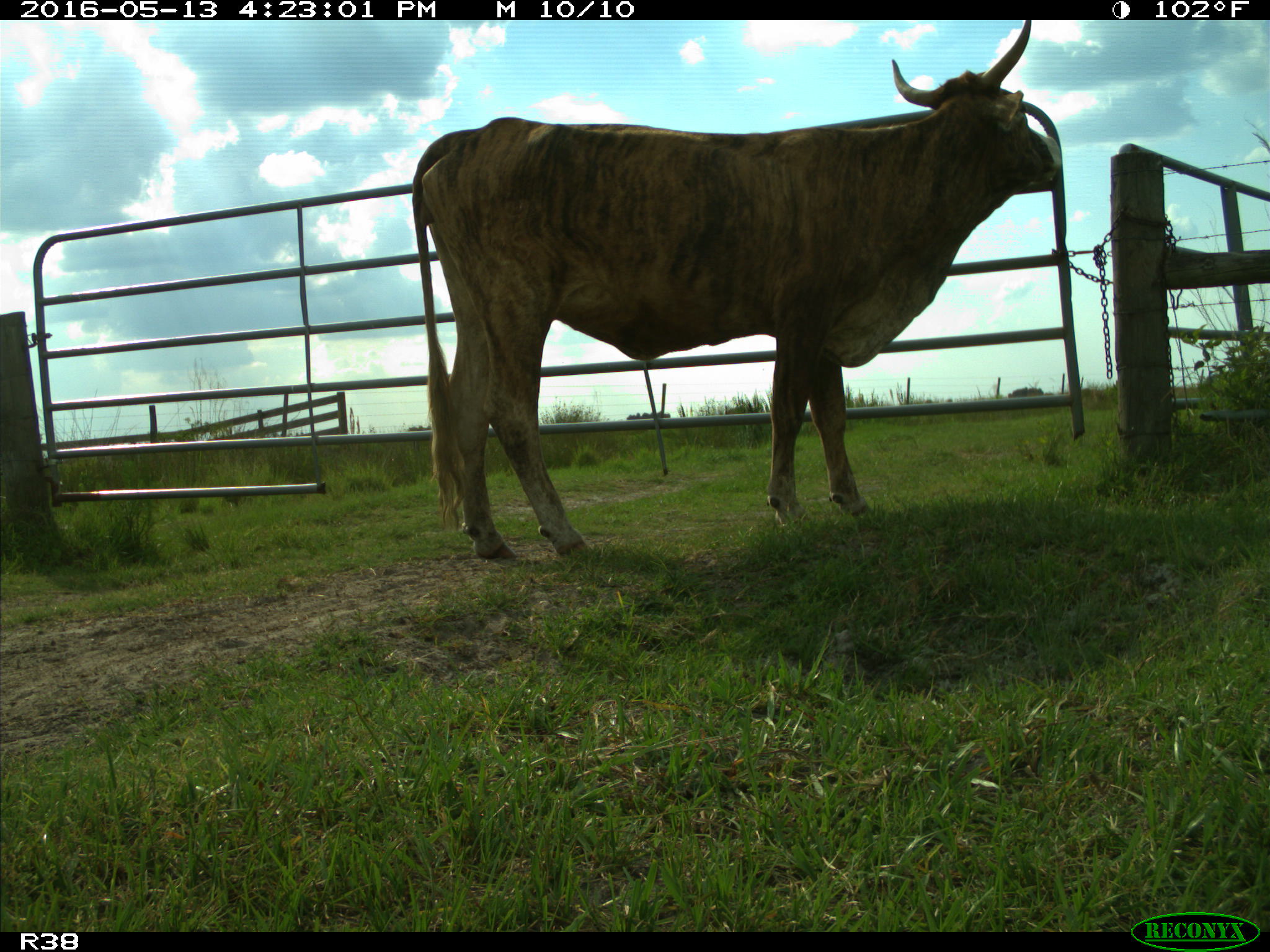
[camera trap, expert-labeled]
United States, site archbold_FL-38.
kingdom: Animalia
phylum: Chordata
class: Mammalia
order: Artiodactyla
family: Bovidae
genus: Bos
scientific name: Bos taurus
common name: domestic cow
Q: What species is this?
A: Bos taurus (domestic cow).